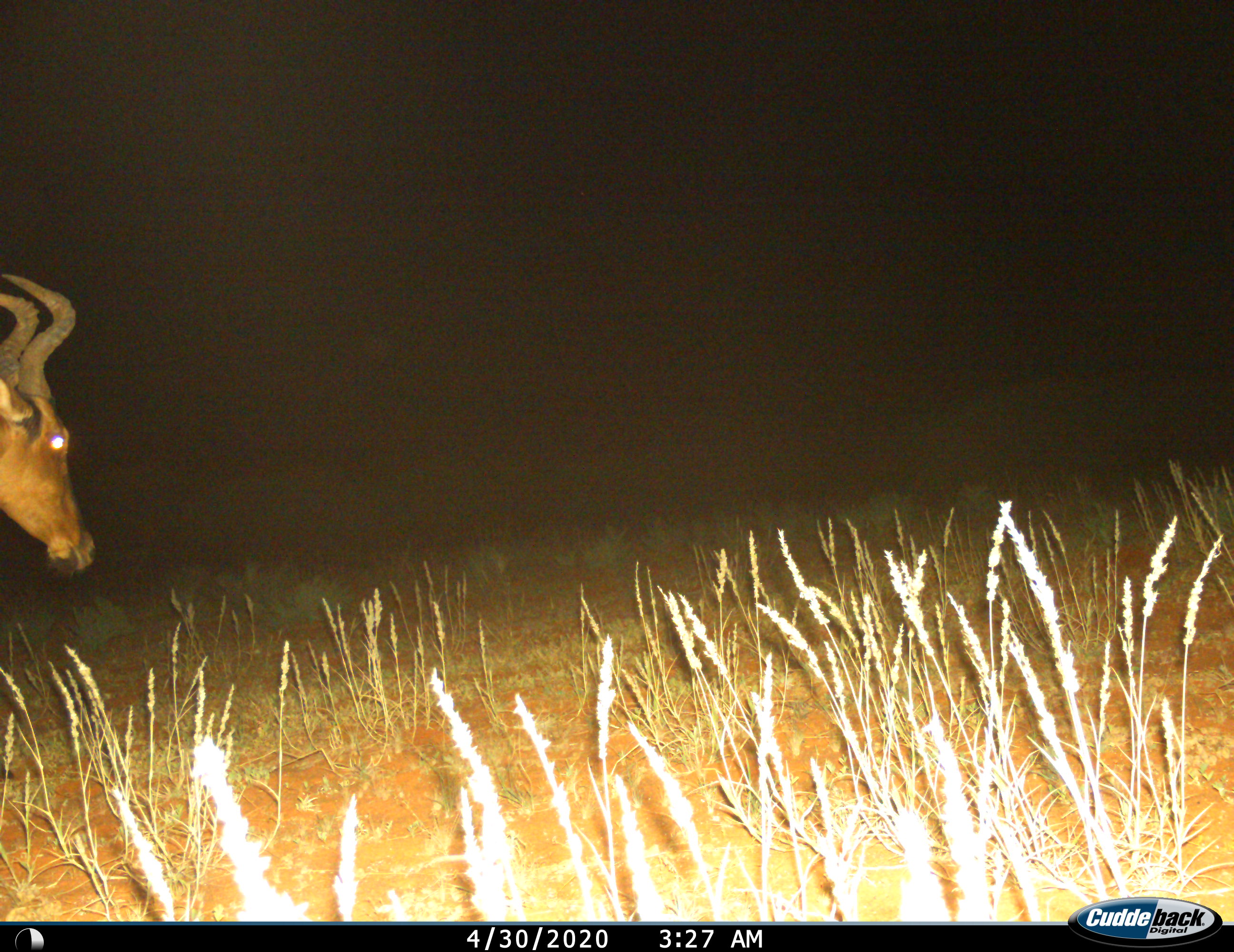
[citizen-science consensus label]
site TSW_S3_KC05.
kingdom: Animalia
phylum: Chordata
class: Mammalia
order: Artiodactyla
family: Bovidae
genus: Alcelaphus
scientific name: Alcelaphus buselaphus caama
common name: red hartebeest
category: hartebeestred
Hartebeestred (red hartebeest) (Alcelaphus buselaphus caama), count 1. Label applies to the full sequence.